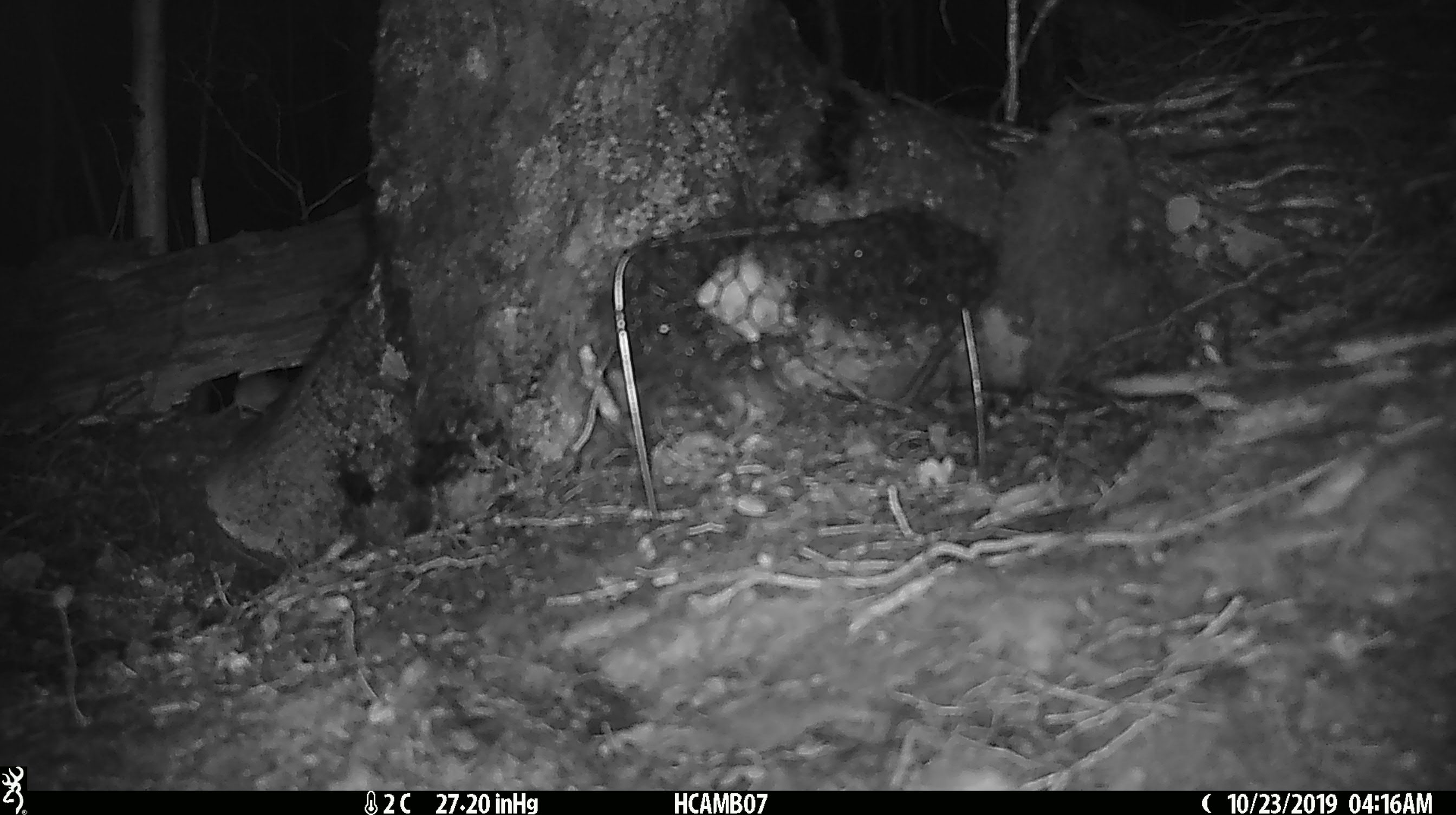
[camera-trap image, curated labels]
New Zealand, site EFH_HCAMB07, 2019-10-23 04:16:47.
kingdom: Animalia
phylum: Chordata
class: Mammalia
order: Rodentia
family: Muridae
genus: Mus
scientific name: Mus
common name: mouse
Mouse (Mus).